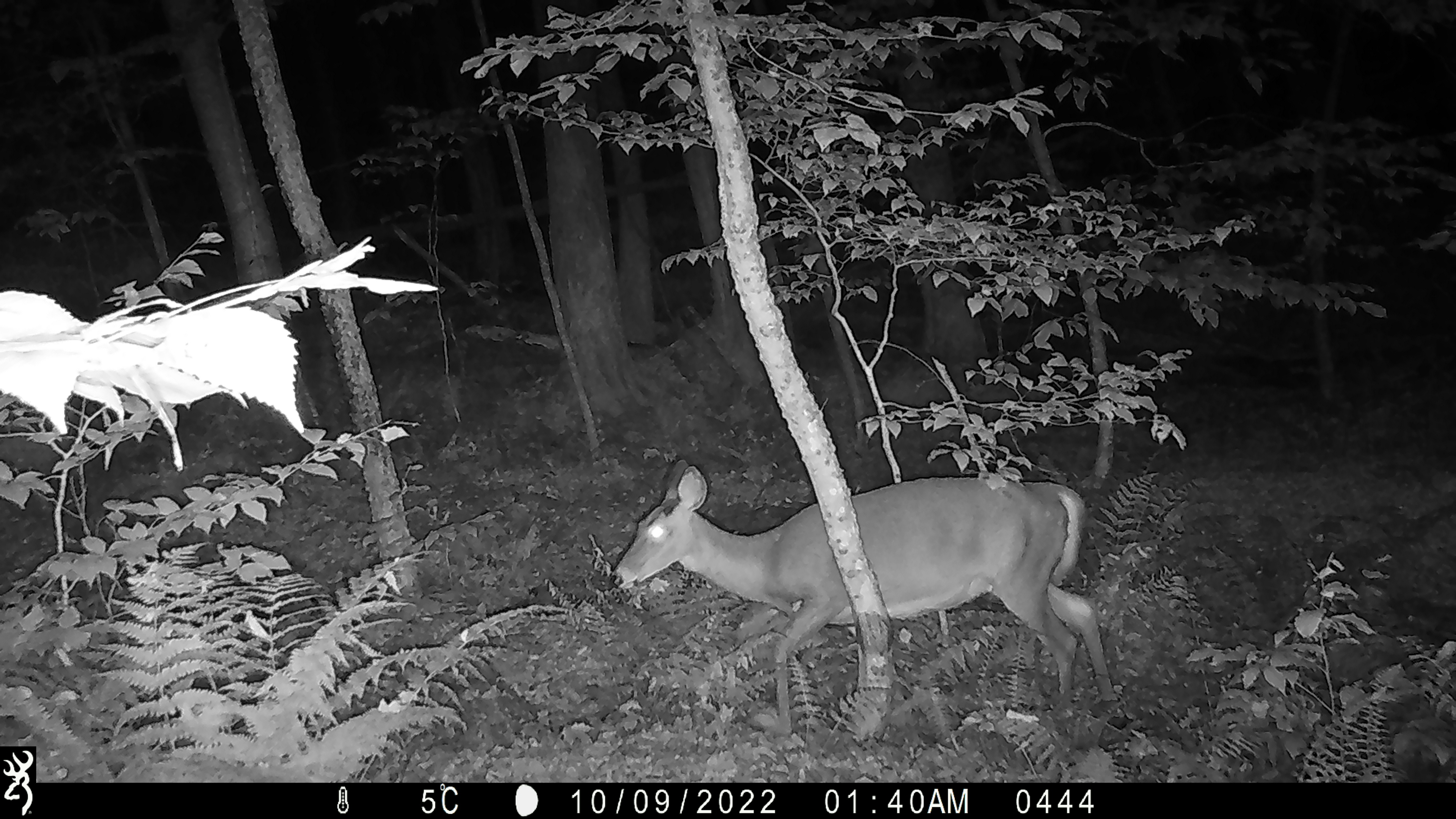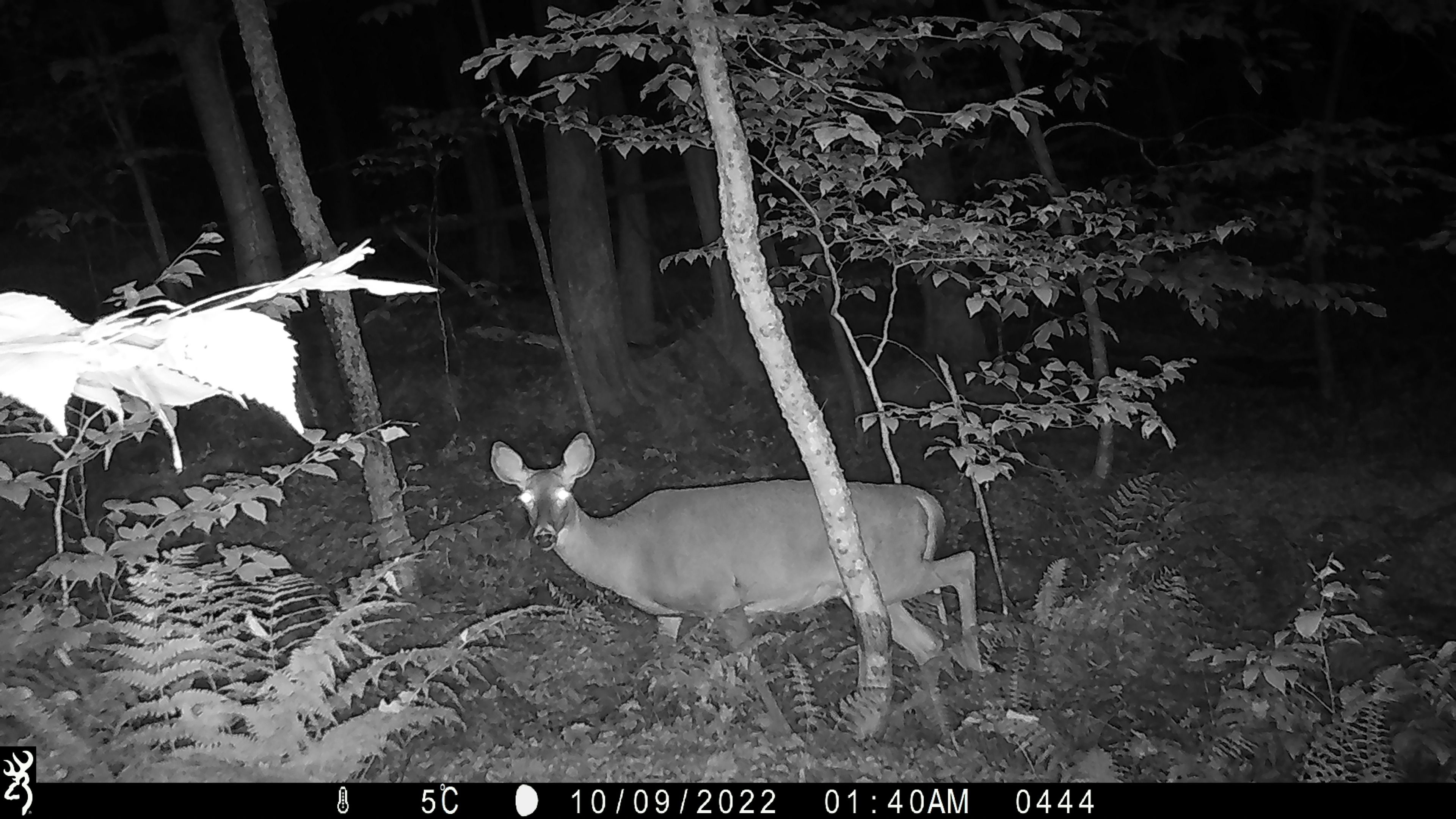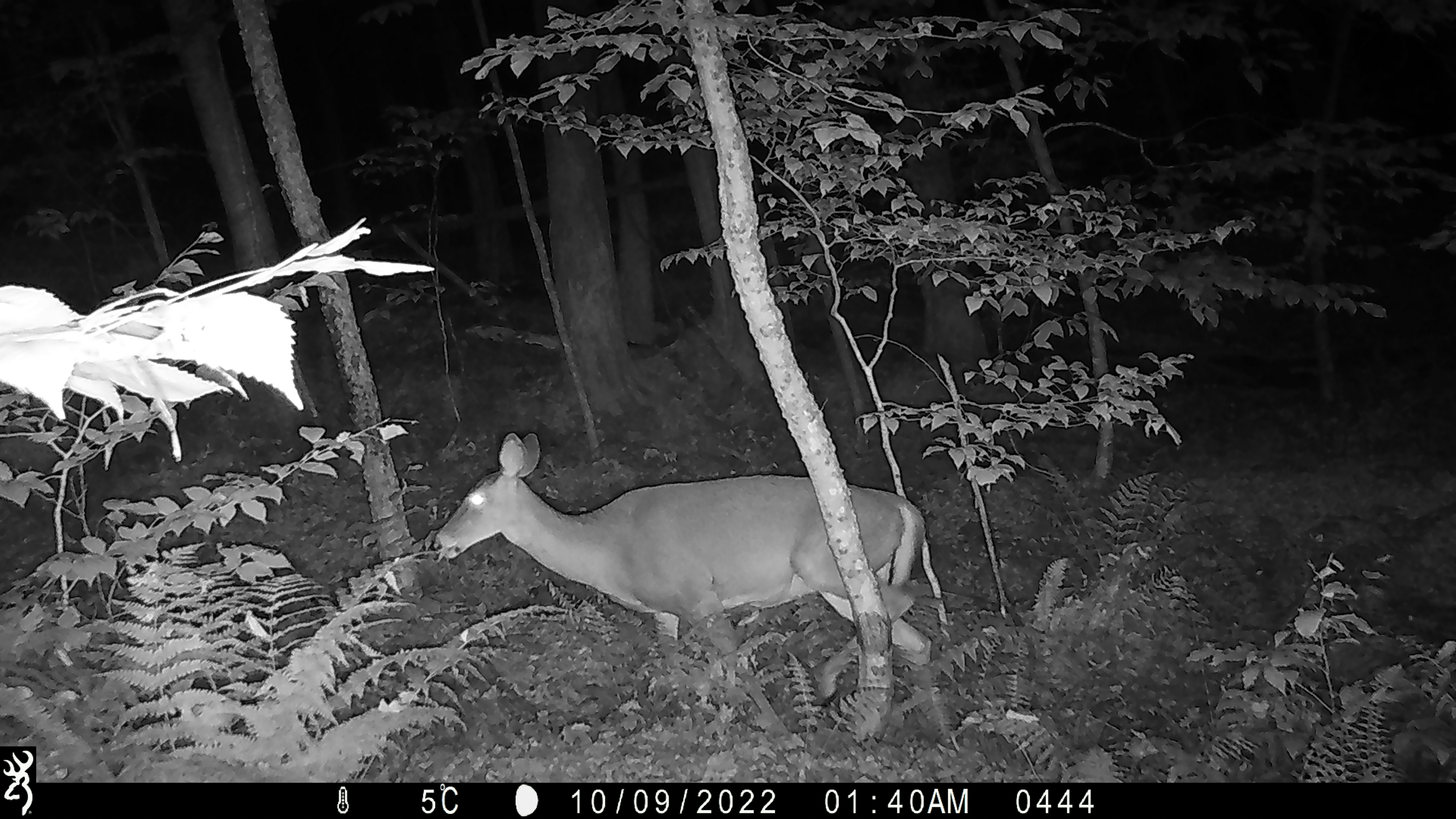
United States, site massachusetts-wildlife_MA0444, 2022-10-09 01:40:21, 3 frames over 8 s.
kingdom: Animalia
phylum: Chordata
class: Mammalia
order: Artiodactyla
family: Cervidae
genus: Odocoileus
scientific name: Odocoileus virginianus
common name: white-tailed deer